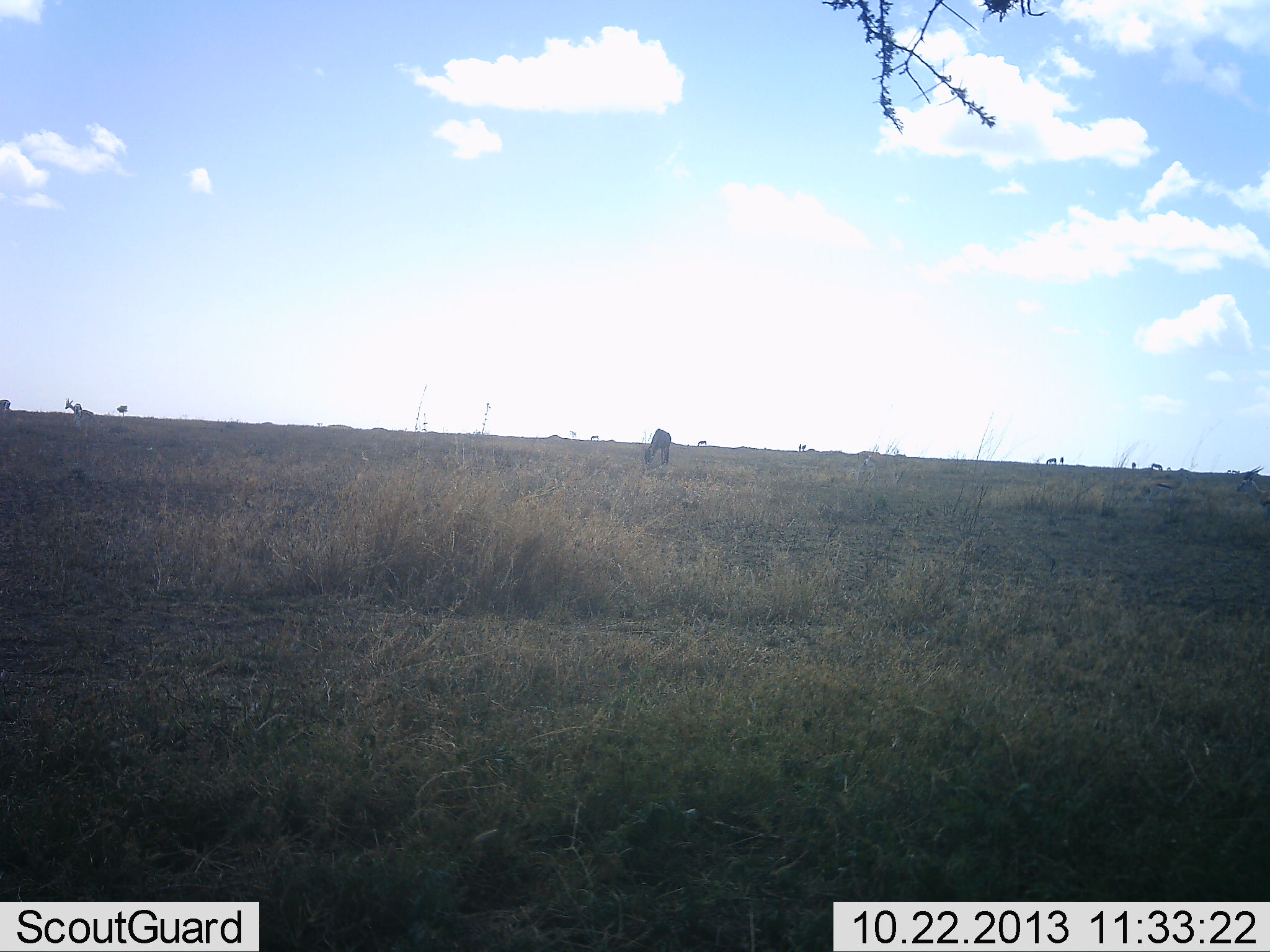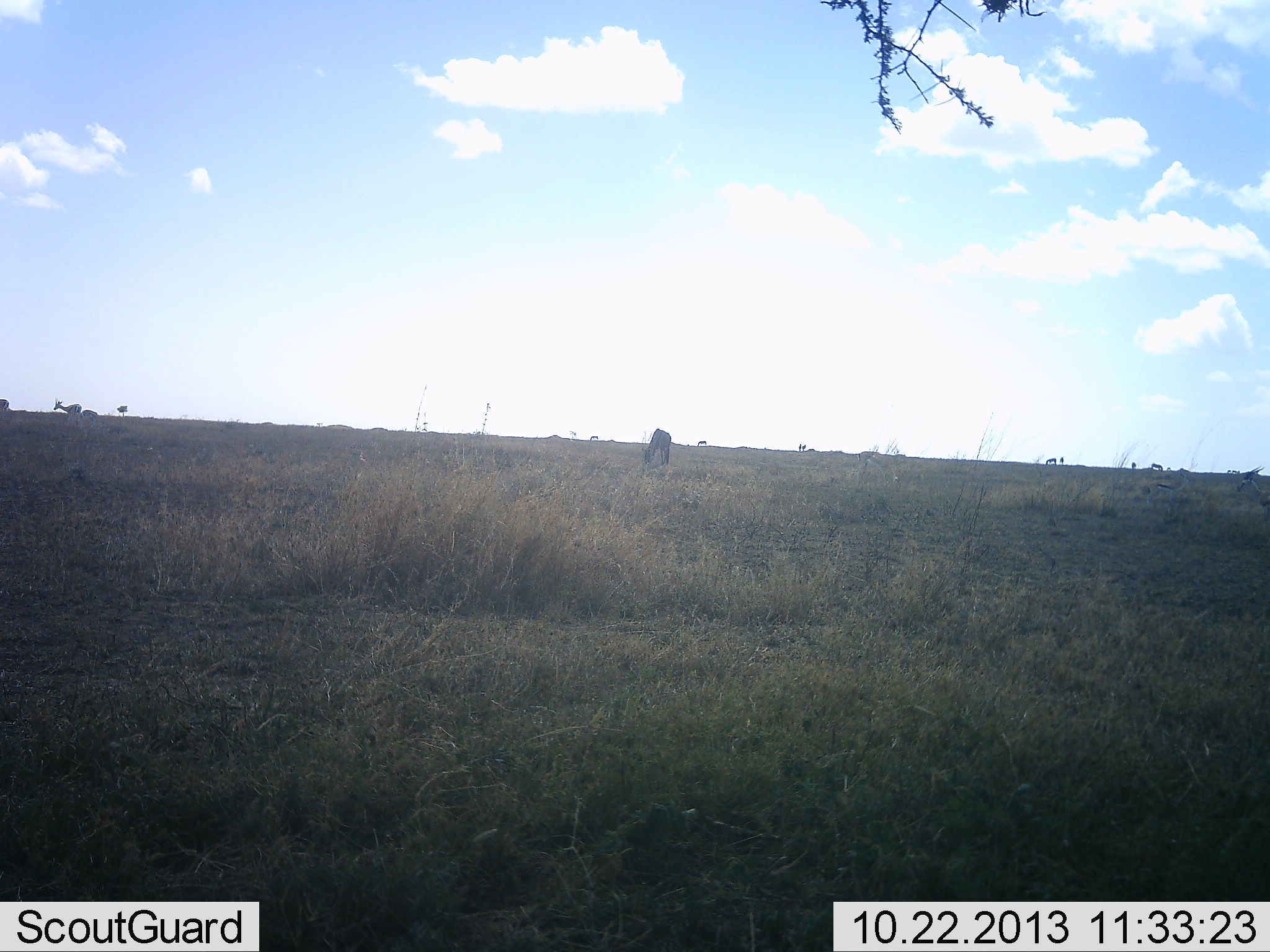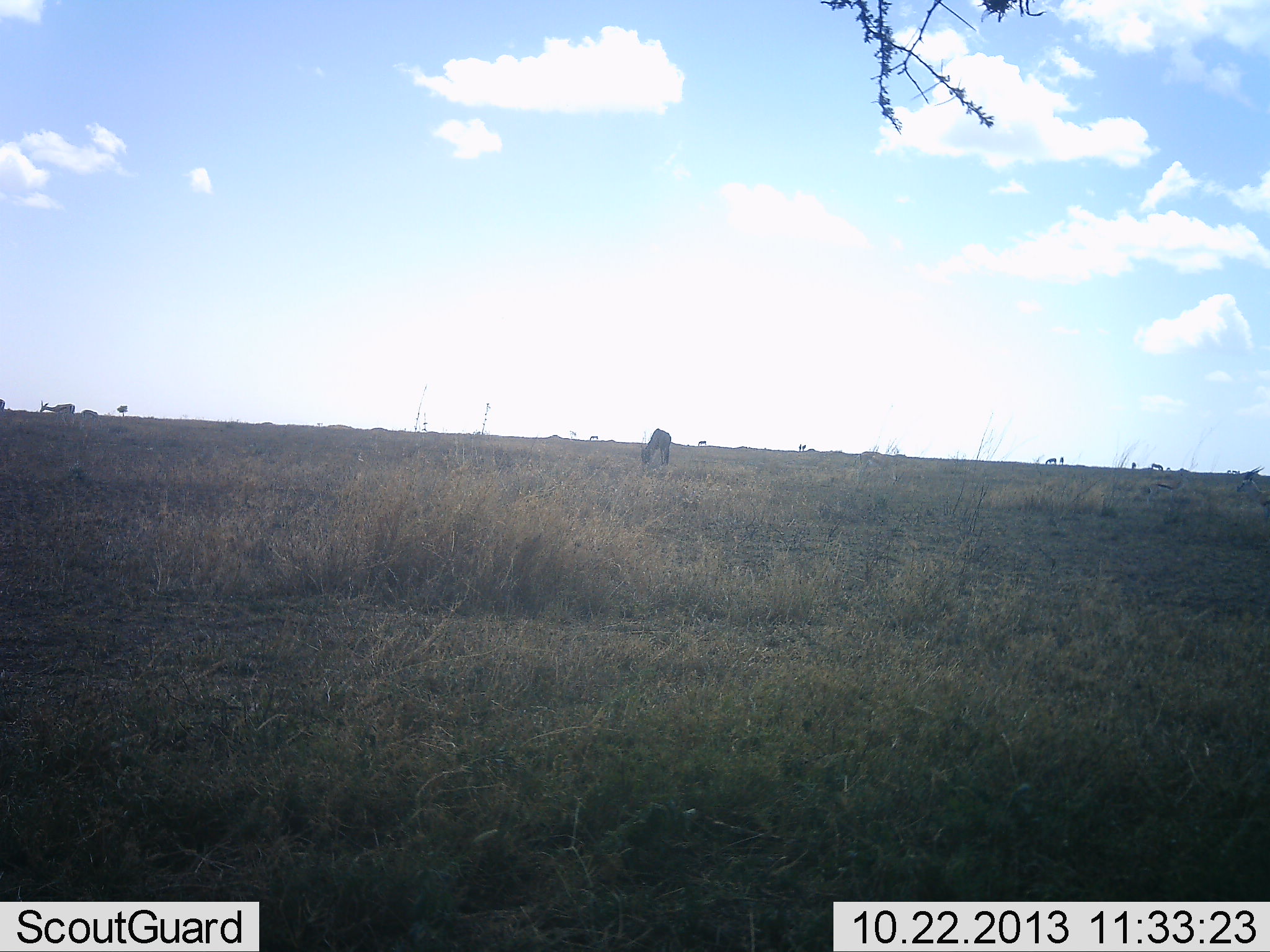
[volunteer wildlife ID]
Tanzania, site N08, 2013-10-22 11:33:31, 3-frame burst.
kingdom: Animalia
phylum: Chordata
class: Mammalia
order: Artiodactyla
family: Bovidae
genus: Eudorcas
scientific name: Eudorcas thomsonii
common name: thomson's gazelle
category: gazellethomsons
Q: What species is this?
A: Gazellethomsons (thomson's gazelle) (Eudorcas thomsonii).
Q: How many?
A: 4.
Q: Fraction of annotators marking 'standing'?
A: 62%.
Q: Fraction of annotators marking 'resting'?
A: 0%.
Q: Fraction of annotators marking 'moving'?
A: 62%.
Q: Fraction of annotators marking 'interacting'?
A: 0%.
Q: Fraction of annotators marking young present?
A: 0%.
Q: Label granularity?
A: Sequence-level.